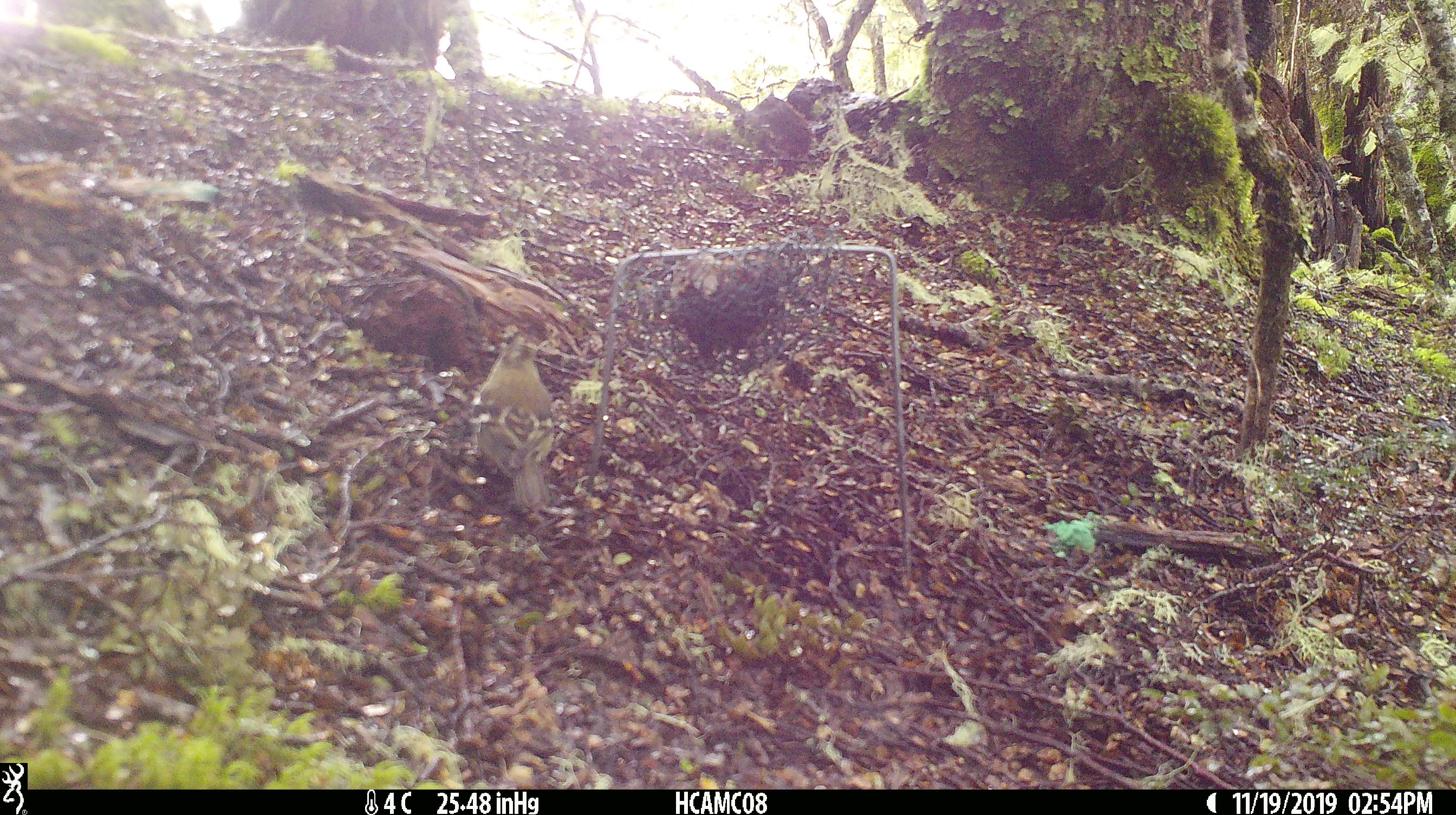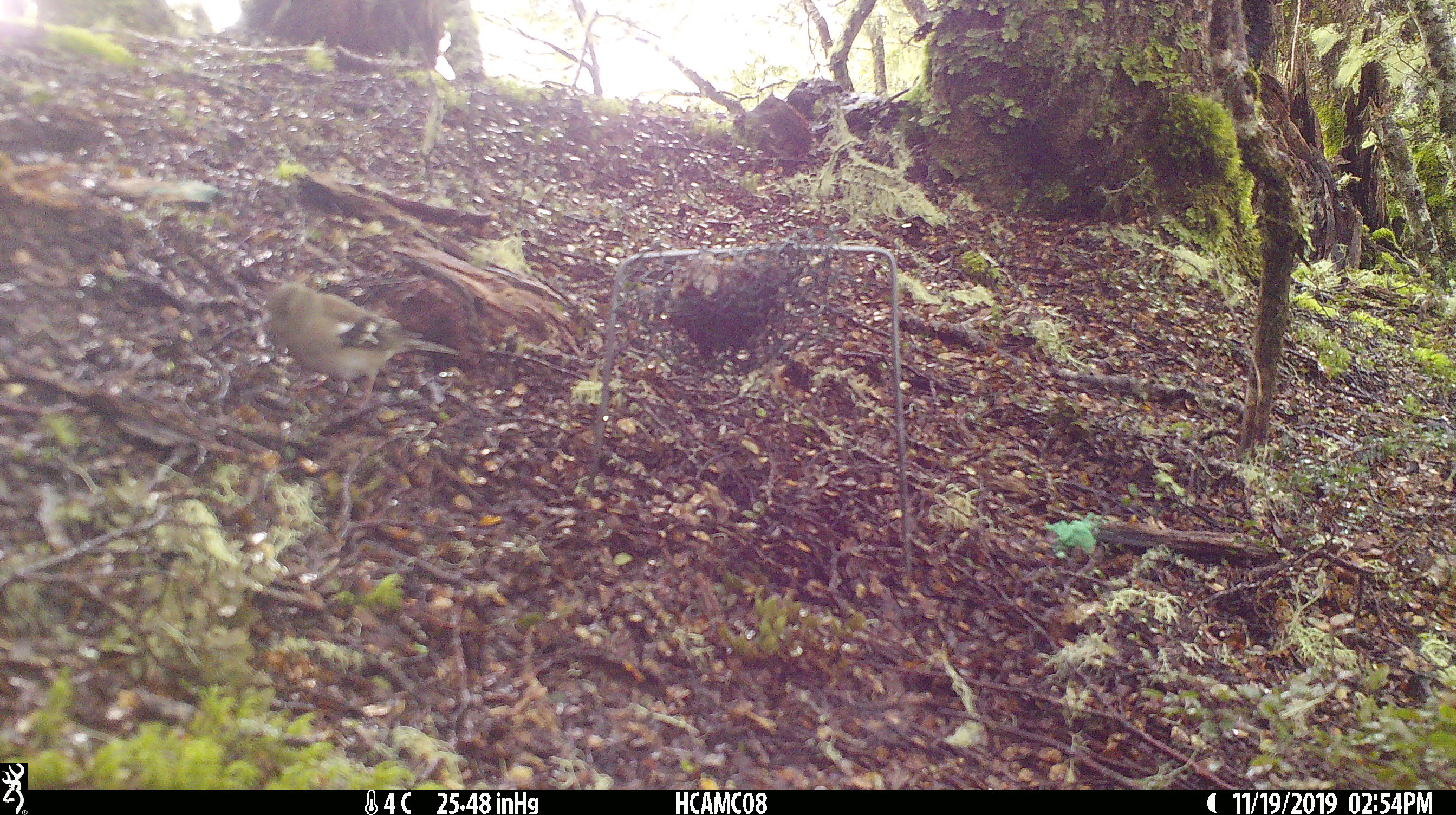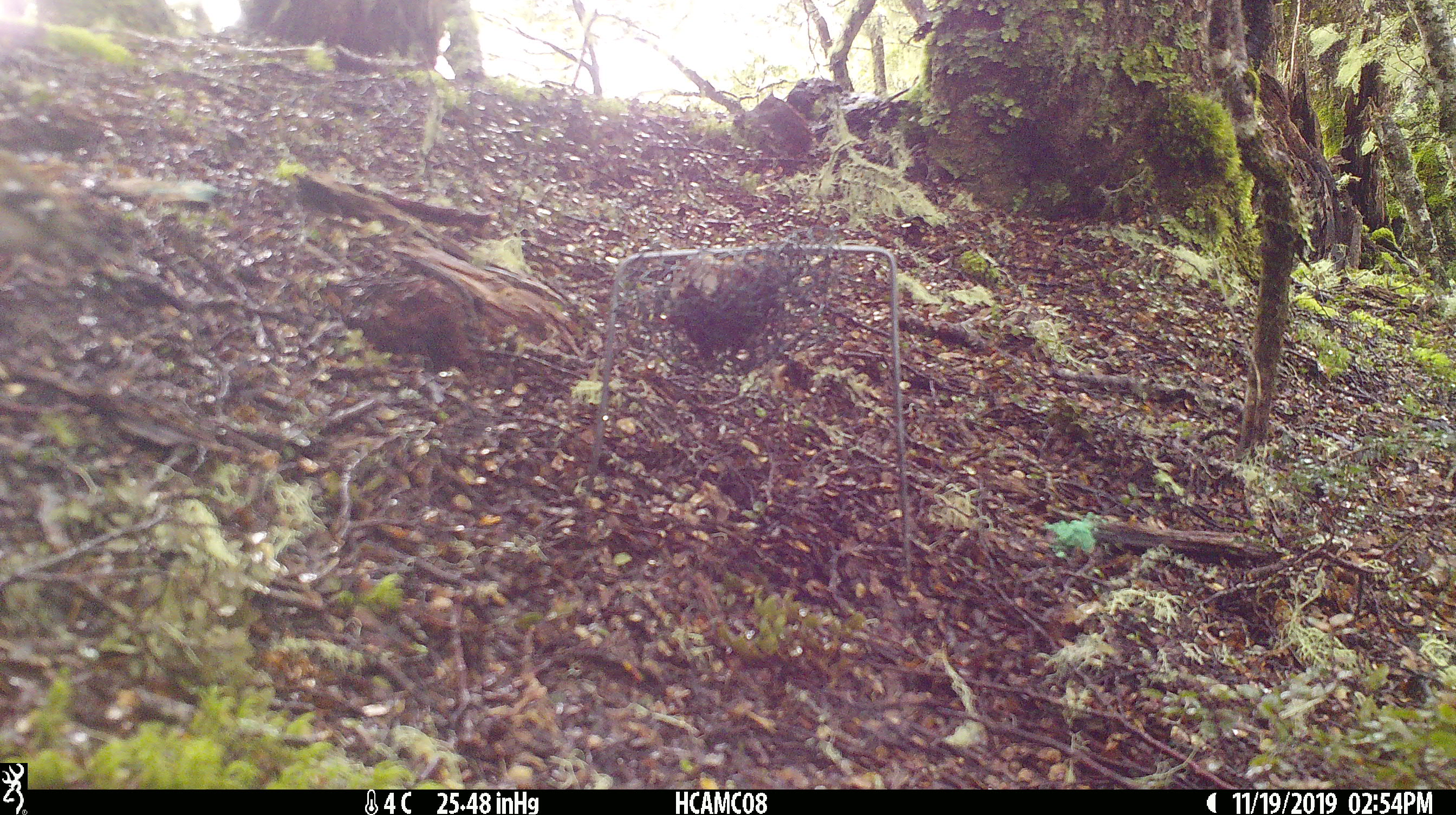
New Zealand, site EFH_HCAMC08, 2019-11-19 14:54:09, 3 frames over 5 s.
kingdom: Animalia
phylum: Chordata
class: Aves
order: Passeriformes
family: Fringillidae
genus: Fringilla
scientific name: Fringilla coelebs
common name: common chaffinch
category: chaffinch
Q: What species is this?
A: Chaffinch (common chaffinch) (Fringilla coelebs).